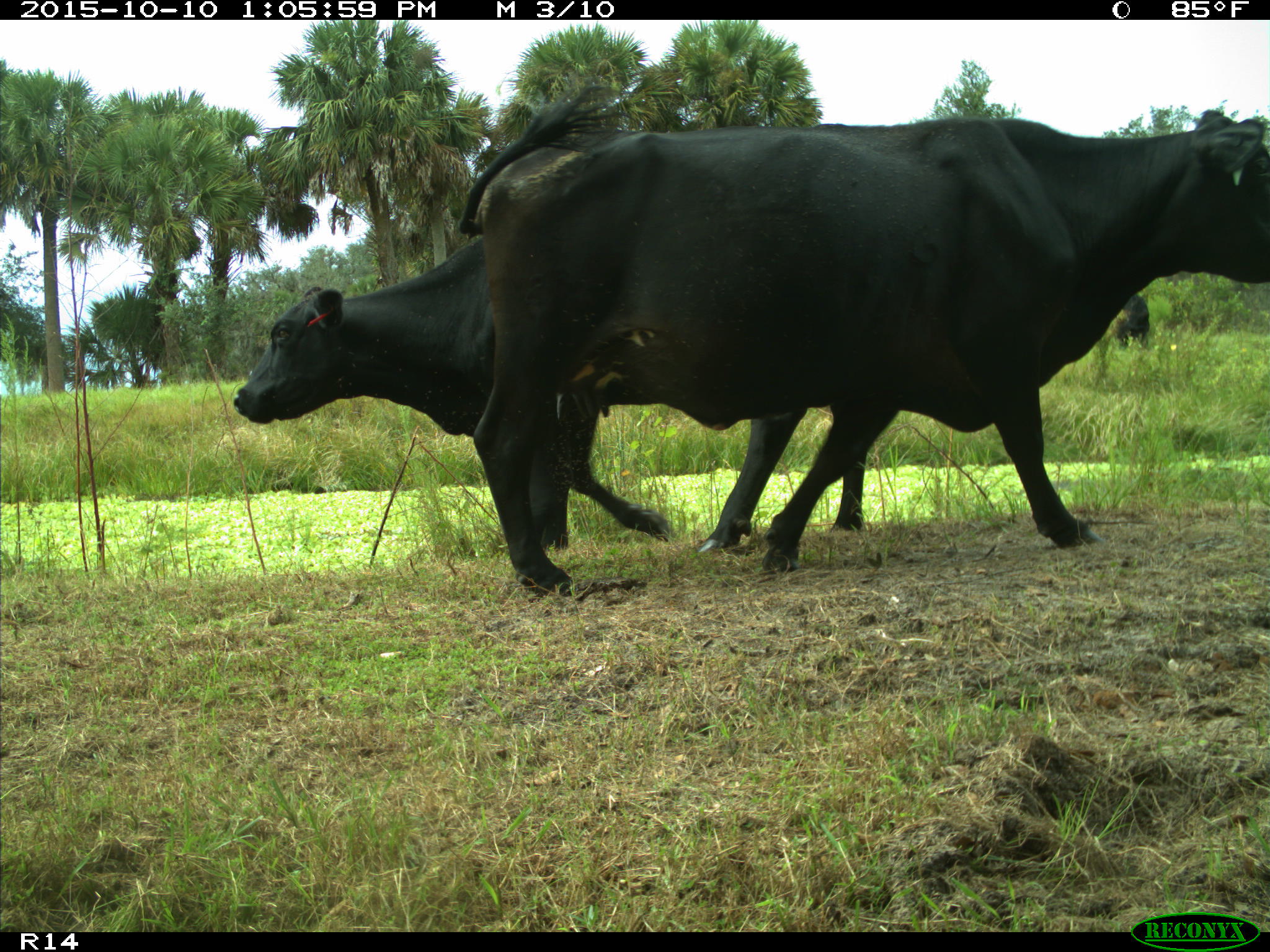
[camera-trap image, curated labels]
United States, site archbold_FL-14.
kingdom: Animalia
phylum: Chordata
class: Mammalia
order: Artiodactyla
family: Bovidae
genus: Bos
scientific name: Bos taurus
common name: domestic cow